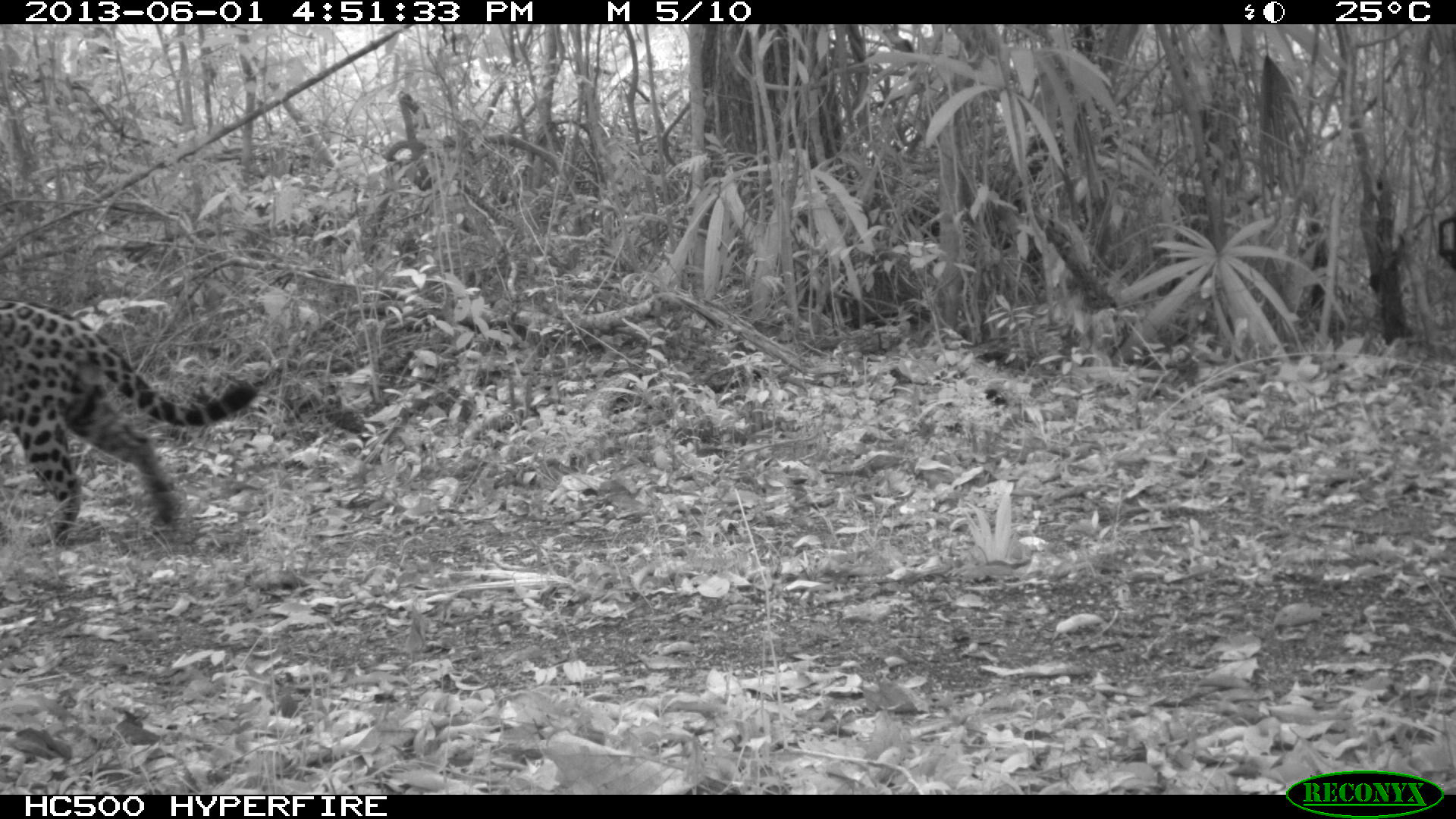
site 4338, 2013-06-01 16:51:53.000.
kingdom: Animalia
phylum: Chordata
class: Mammalia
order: Carnivora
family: Felidae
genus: Panthera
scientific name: Panthera onca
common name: jaguar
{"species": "Panthera onca (jaguar)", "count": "1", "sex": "male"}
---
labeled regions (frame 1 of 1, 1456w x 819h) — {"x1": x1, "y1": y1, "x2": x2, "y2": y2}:
panthera onca: {"x1": 0, "y1": 299, "x2": 265, "y2": 541}